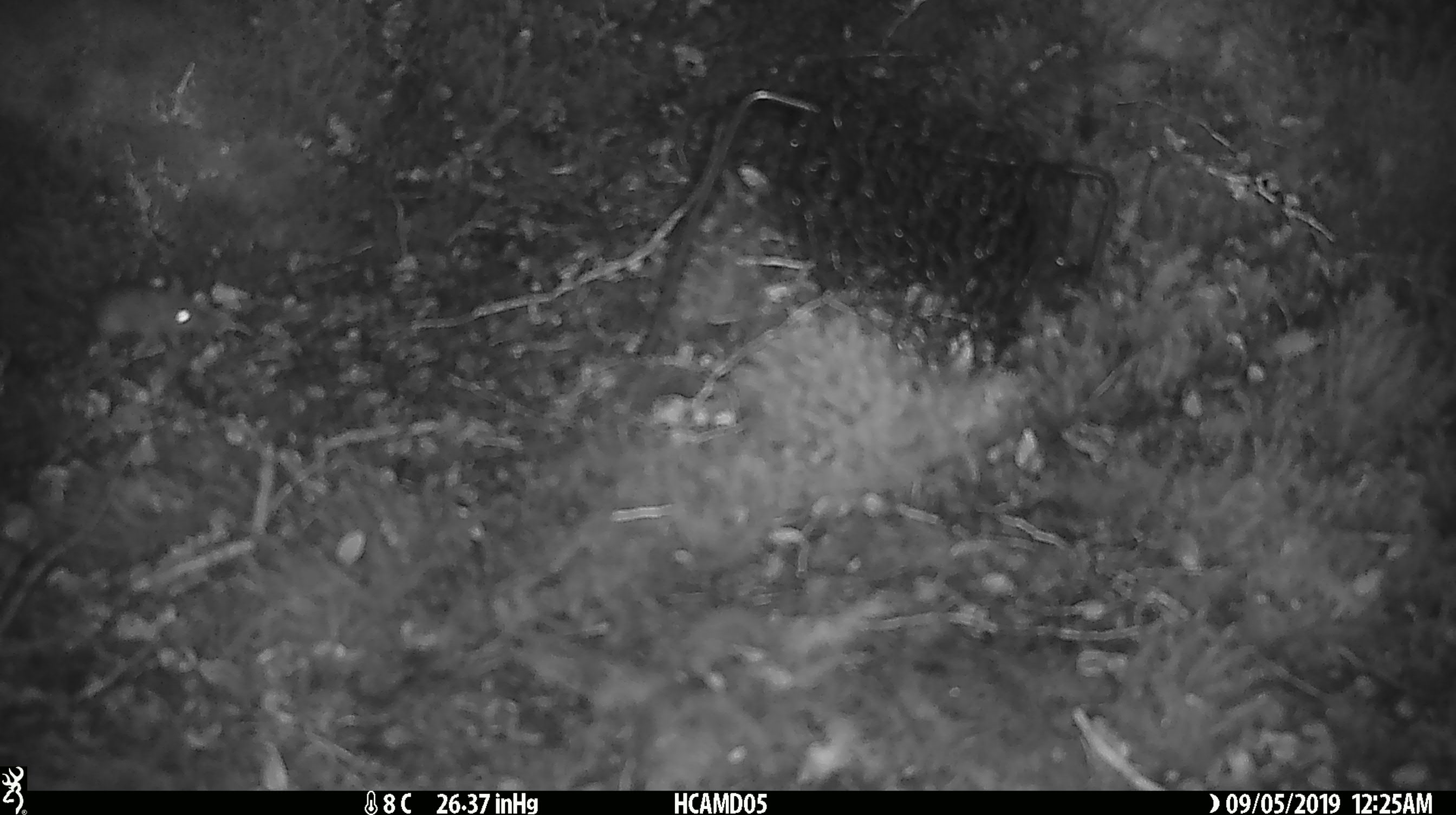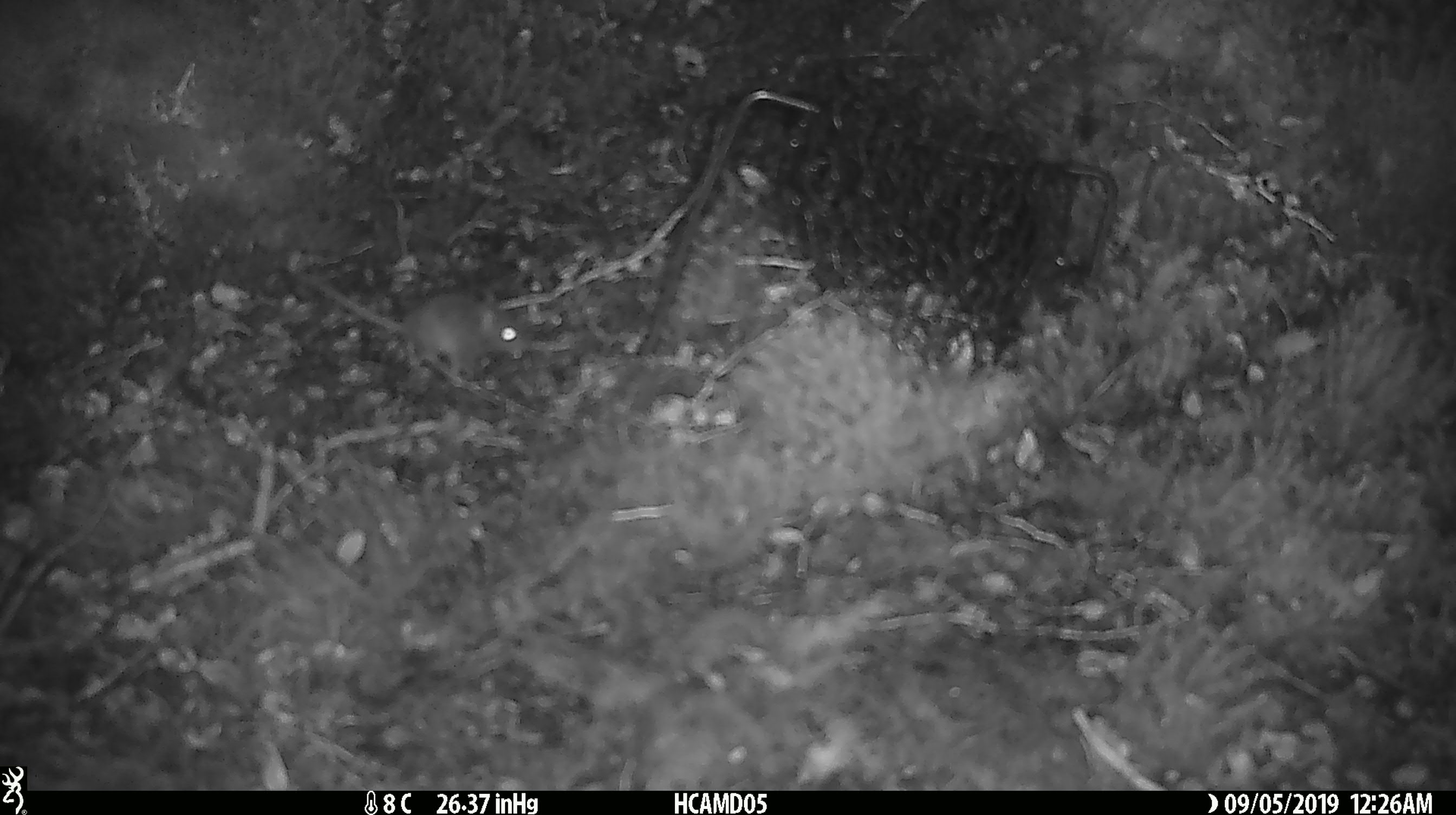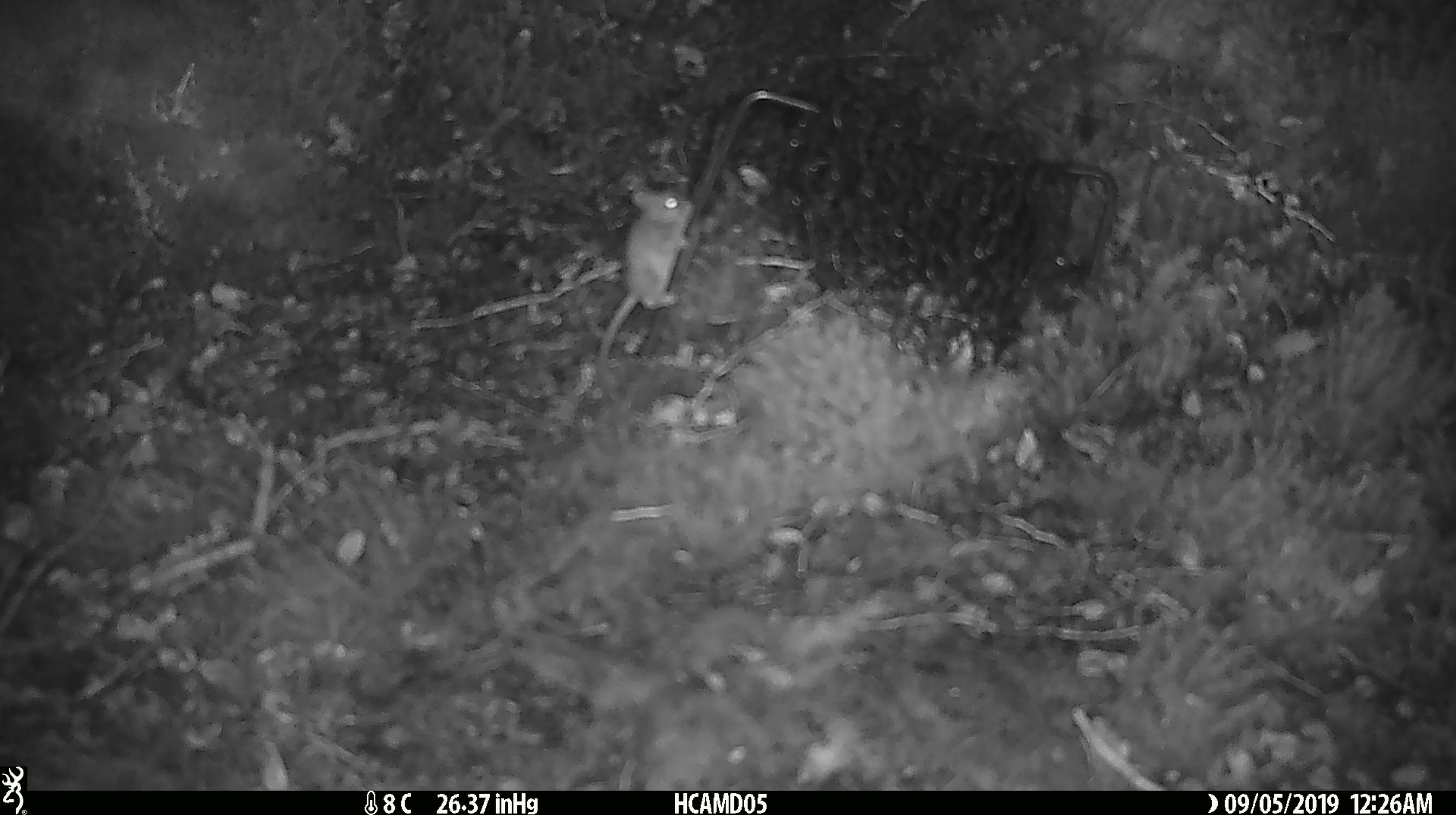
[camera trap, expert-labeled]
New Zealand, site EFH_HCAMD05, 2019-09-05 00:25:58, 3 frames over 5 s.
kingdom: Animalia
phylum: Chordata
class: Mammalia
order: Rodentia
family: Muridae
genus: Mus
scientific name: Mus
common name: mouse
Mouse (Mus).